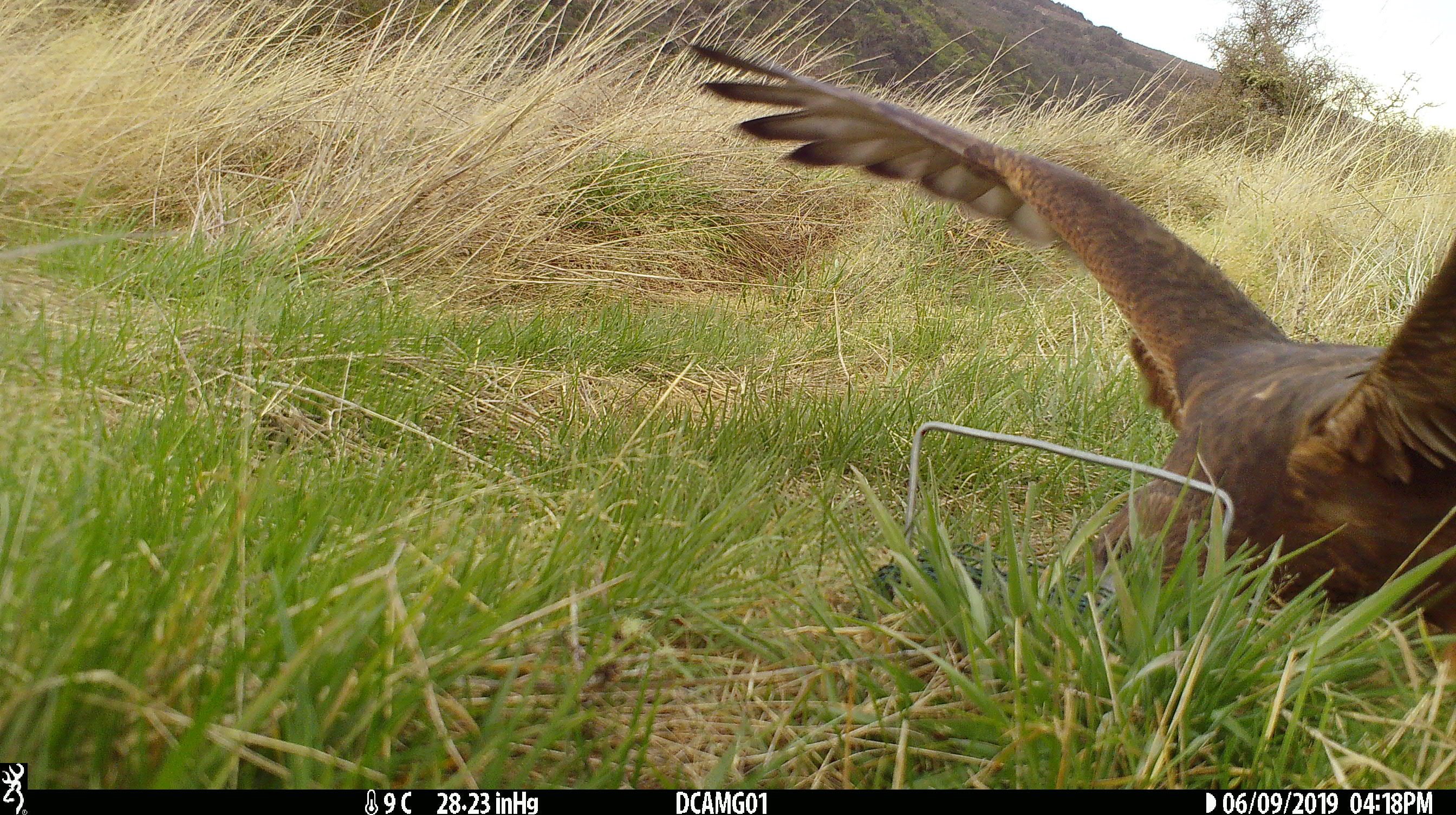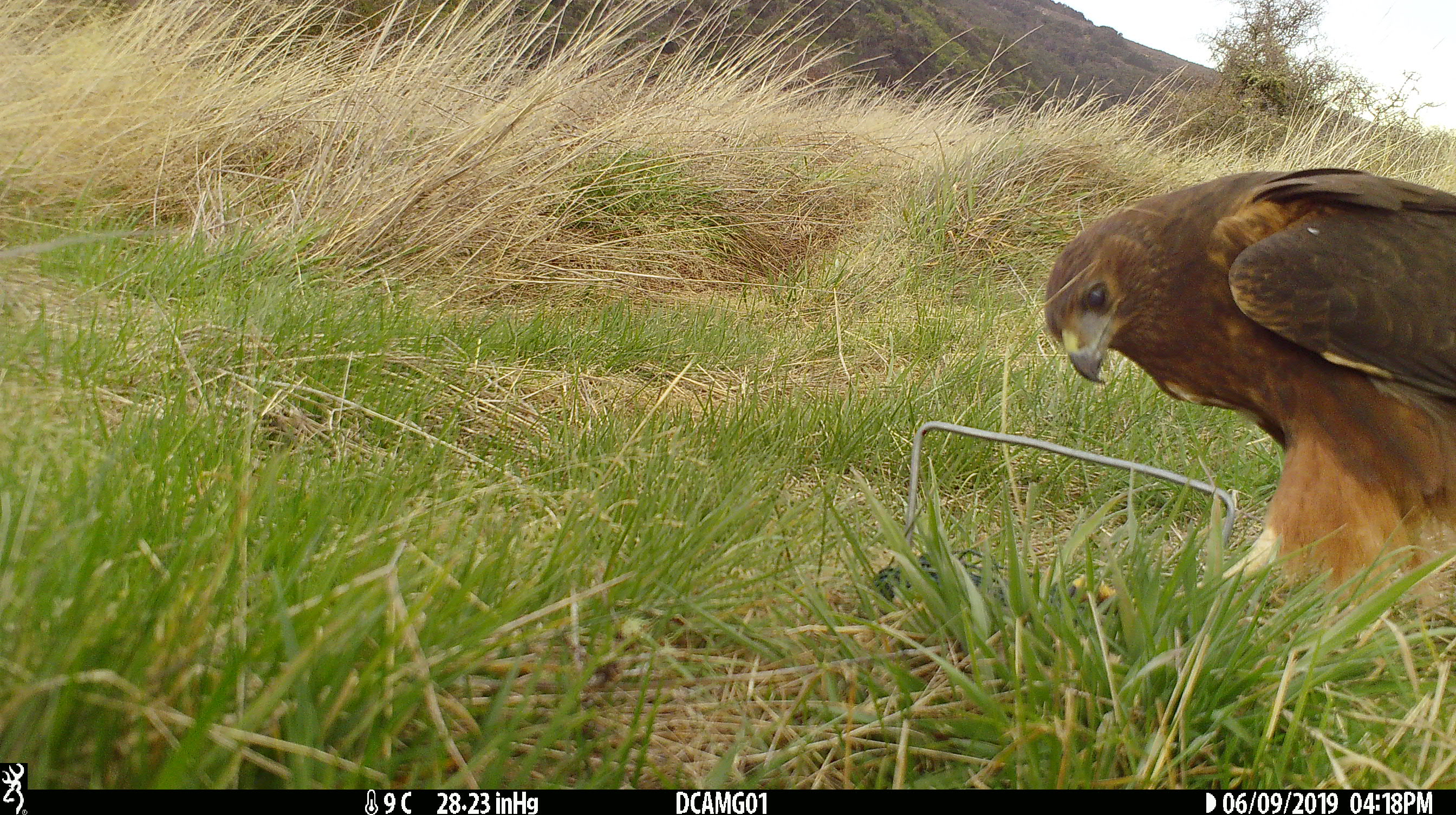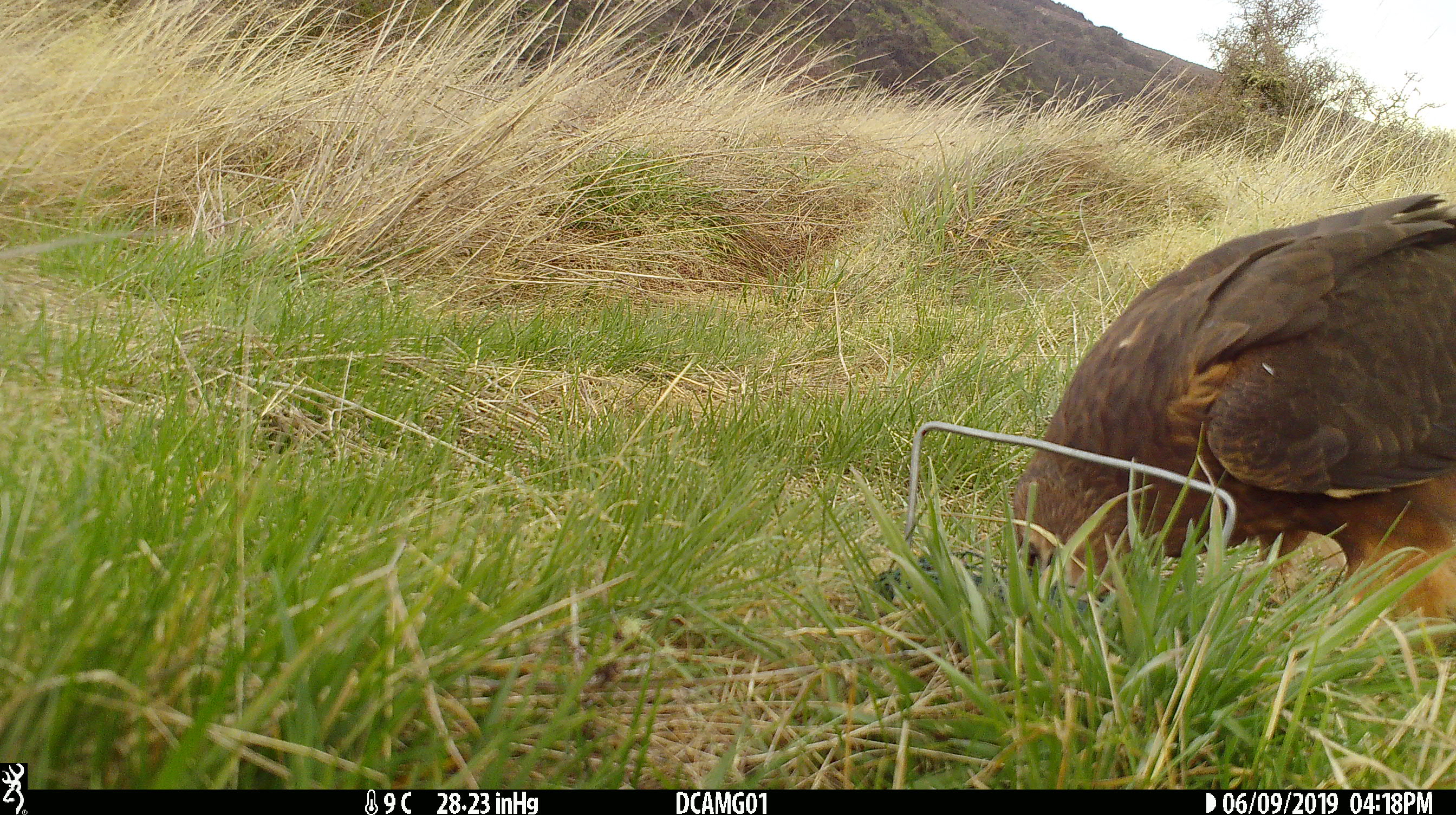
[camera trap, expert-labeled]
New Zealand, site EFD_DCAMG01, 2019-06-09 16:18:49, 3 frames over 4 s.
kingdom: Animalia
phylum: Chordata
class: Aves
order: Accipitriformes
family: Accipitridae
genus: Circus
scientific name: Circus approximans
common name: swamp harrier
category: harrier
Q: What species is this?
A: Harrier (swamp harrier) (Circus approximans).